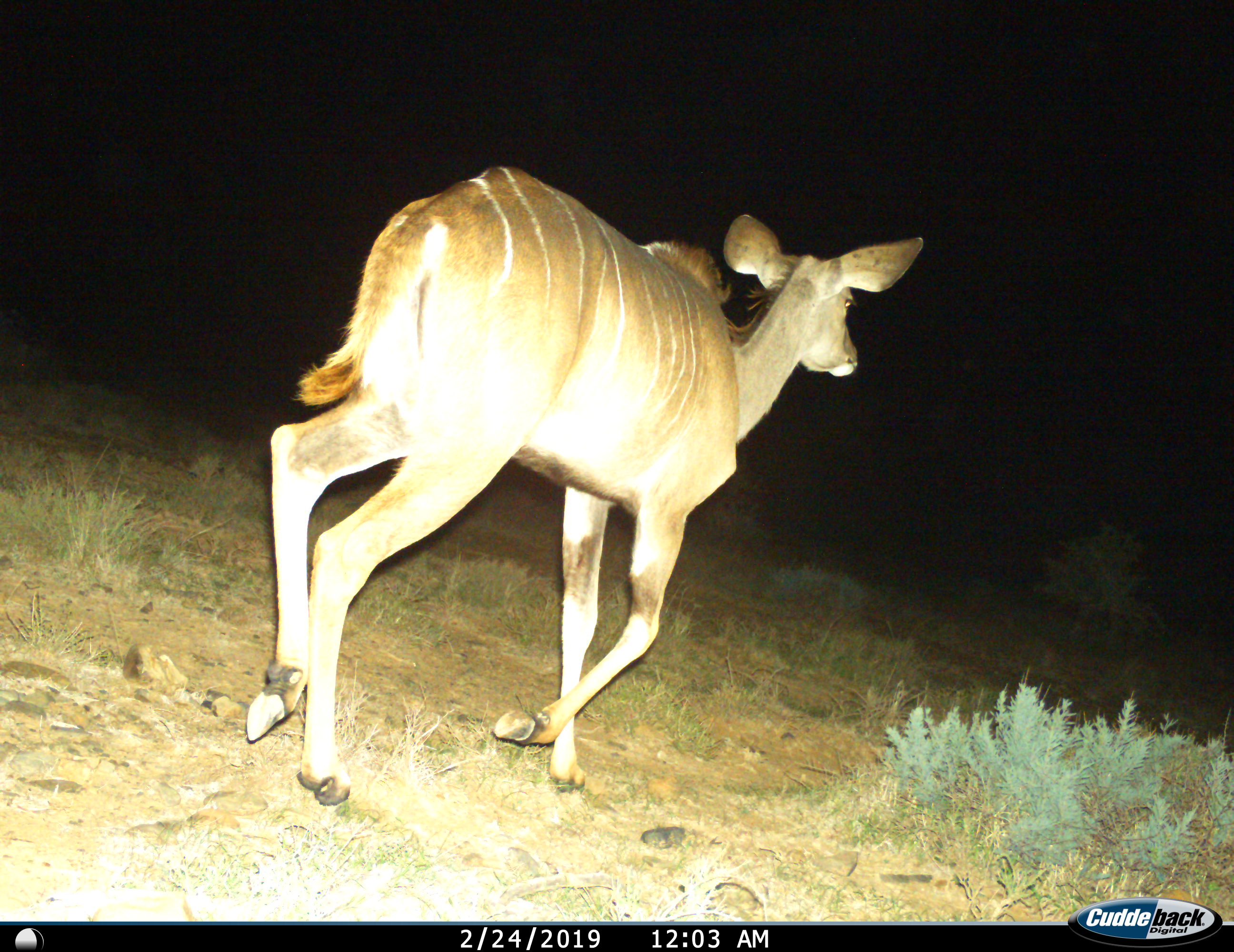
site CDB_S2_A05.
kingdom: Animalia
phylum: Chordata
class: Mammalia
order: Artiodactyla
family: Bovidae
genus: Tragelaphus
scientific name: Tragelaphus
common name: kudu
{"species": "kudu (Tragelaphus)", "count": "1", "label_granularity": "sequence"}